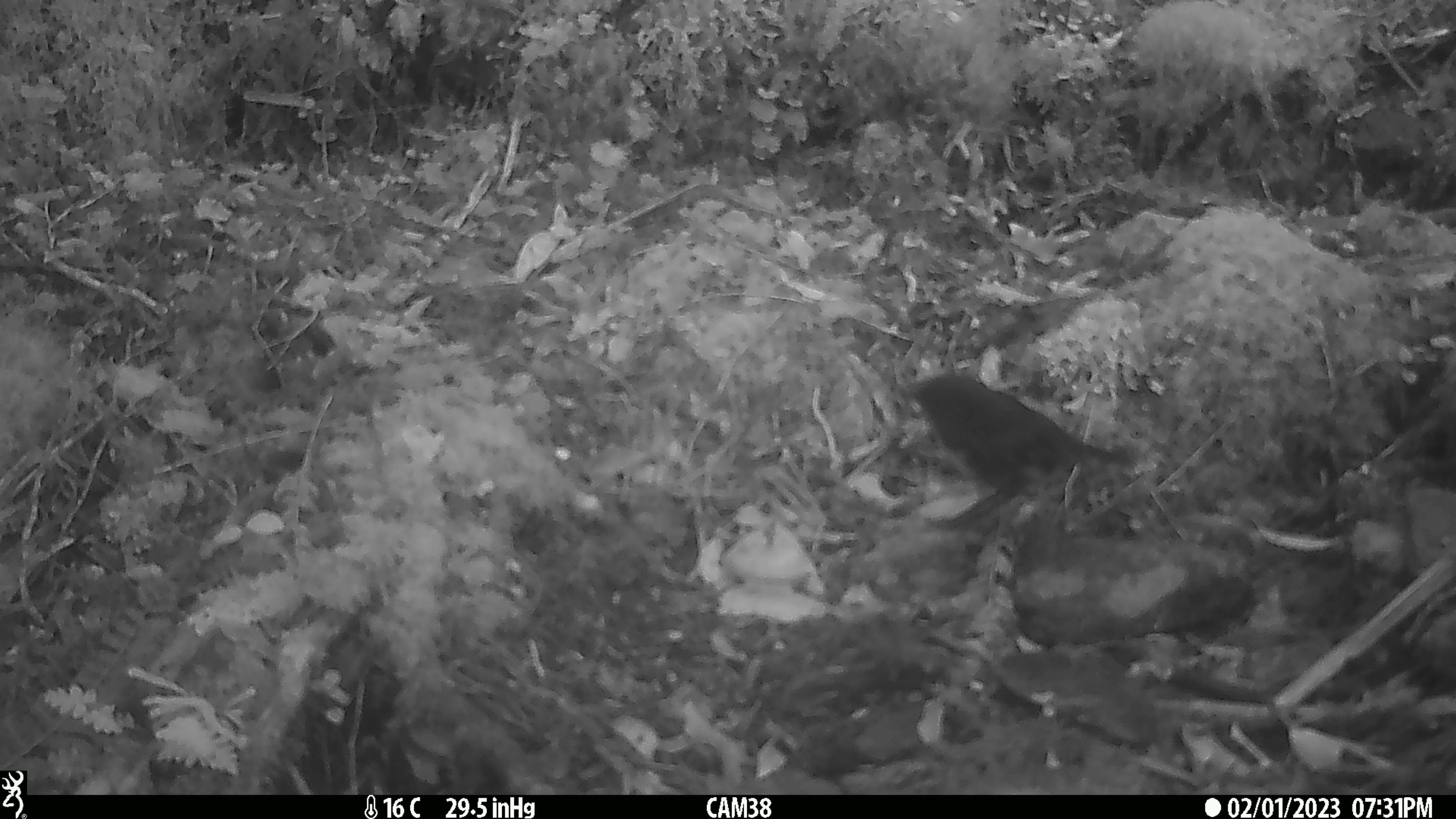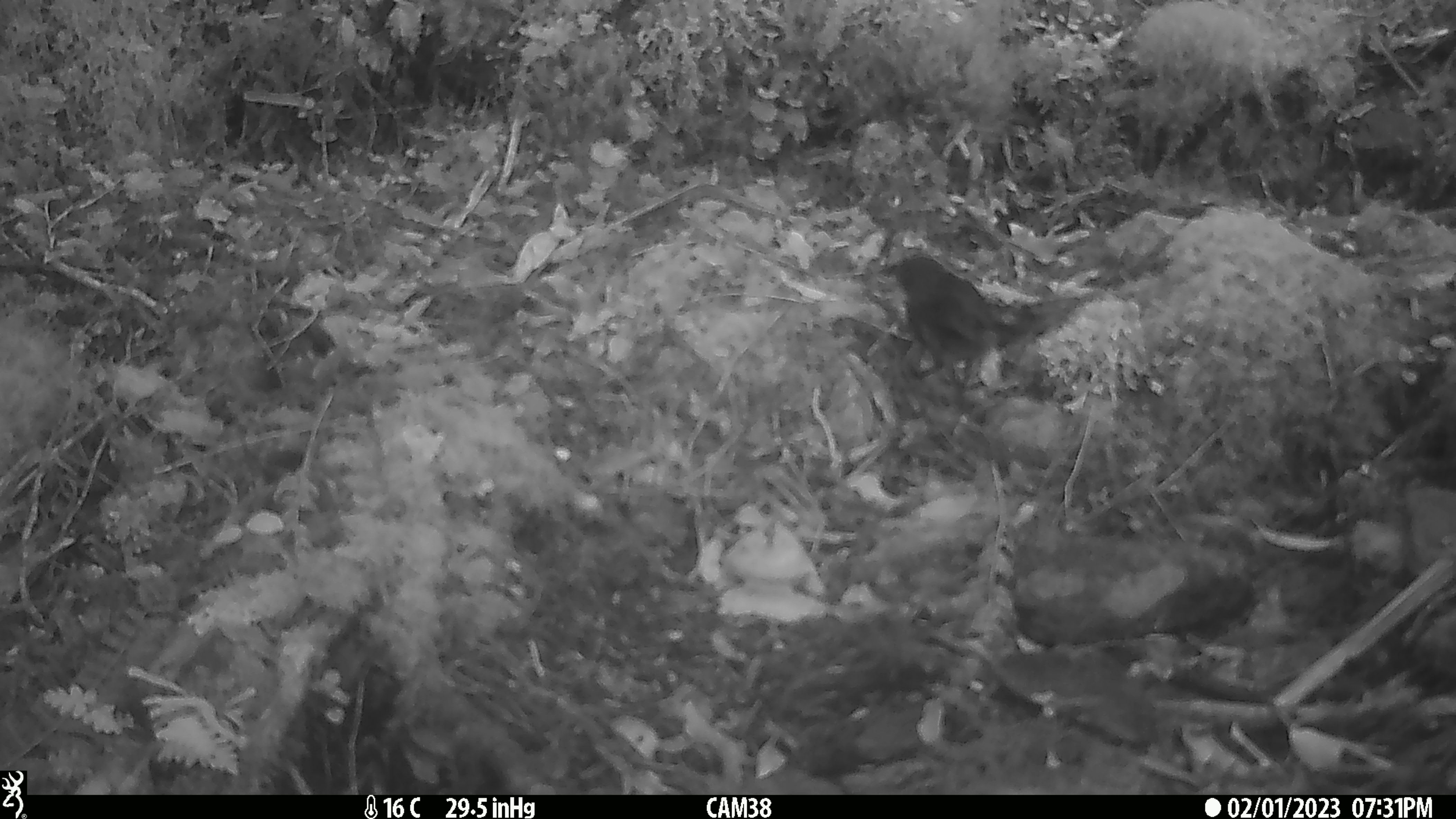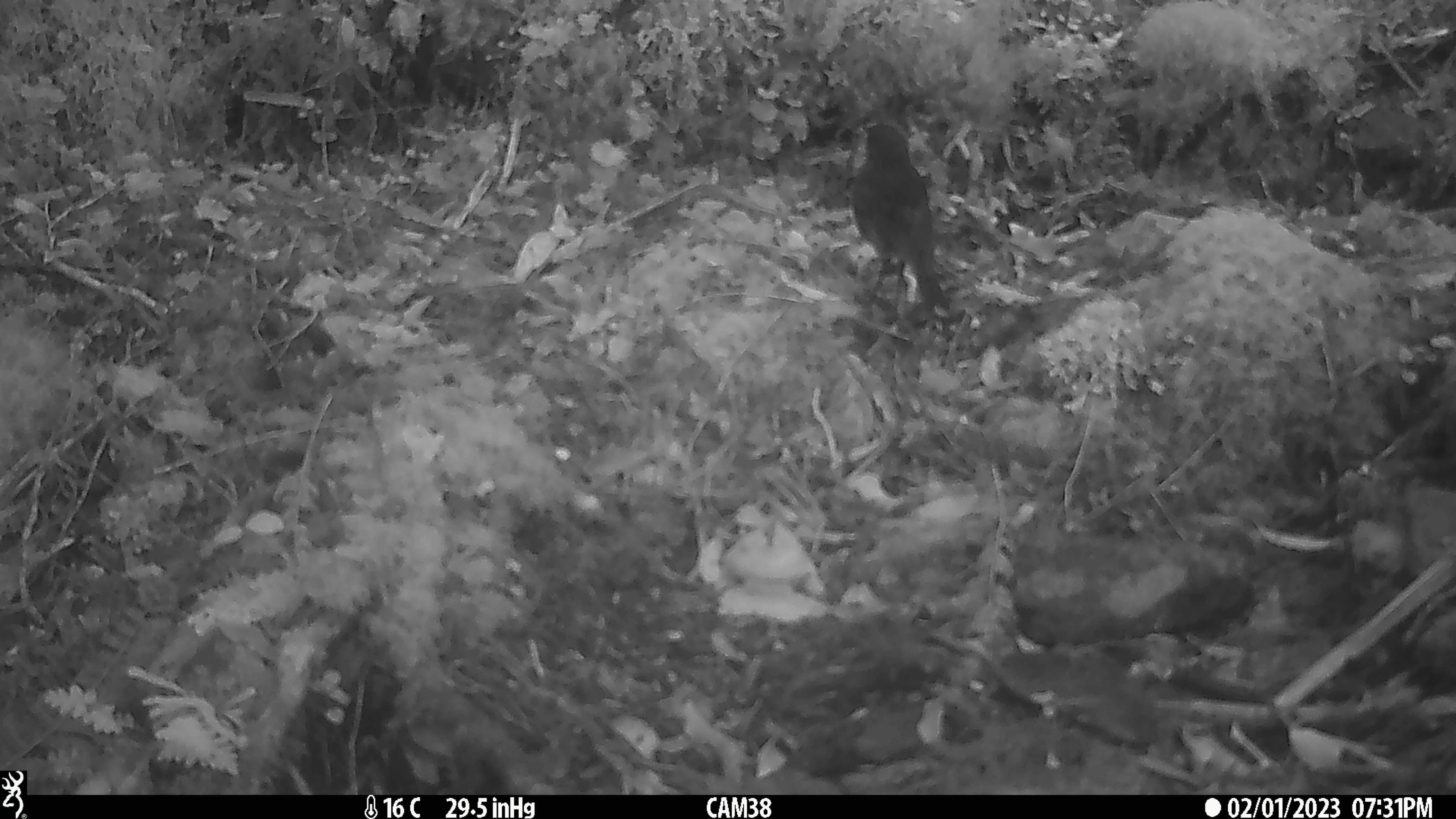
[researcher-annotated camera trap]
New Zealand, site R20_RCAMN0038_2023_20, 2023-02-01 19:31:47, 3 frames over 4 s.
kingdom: Animalia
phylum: Chordata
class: Aves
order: Passeriformes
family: Petroicidae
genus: Petroica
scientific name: Petroica australis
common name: new zealand robin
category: robin